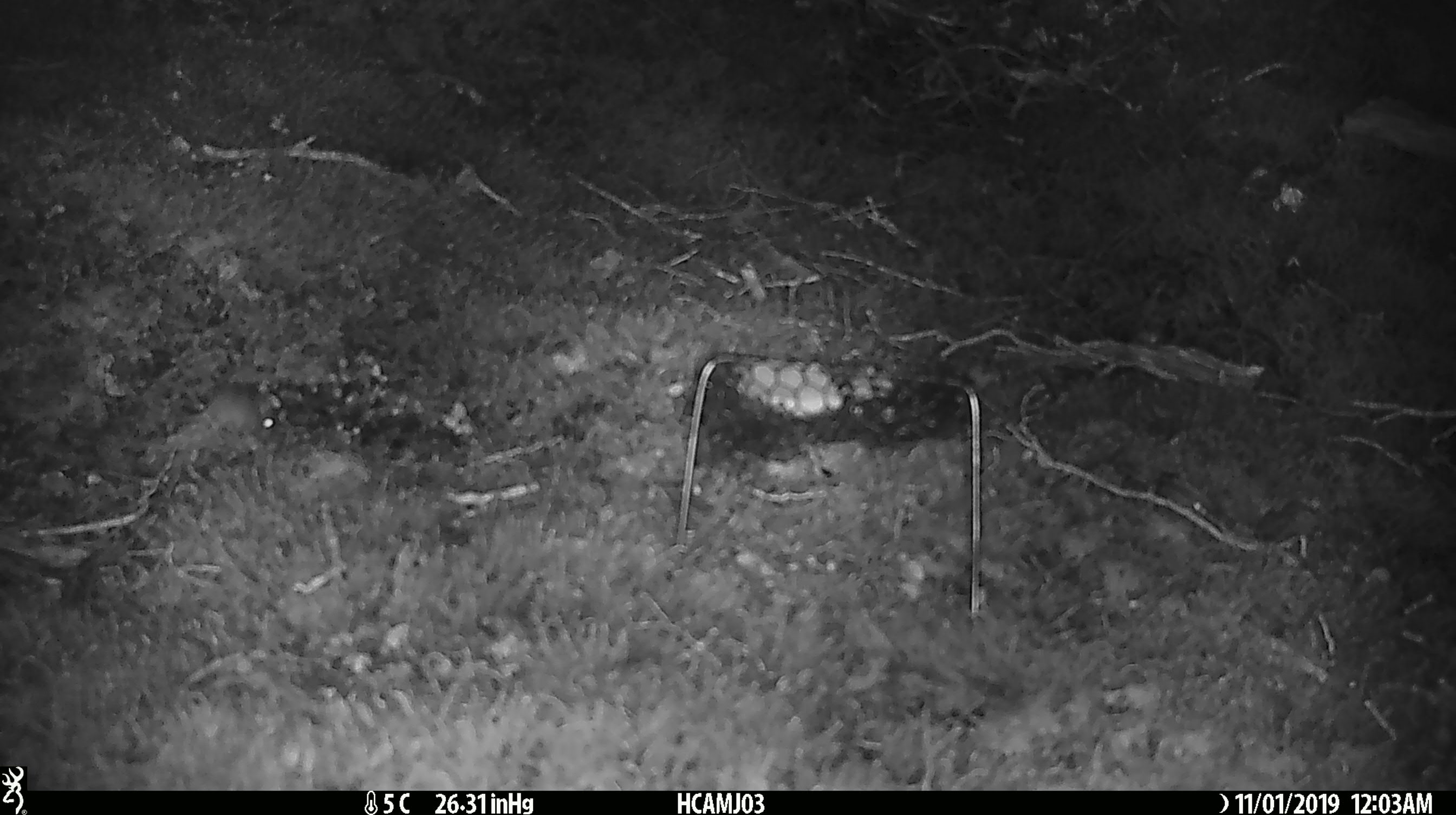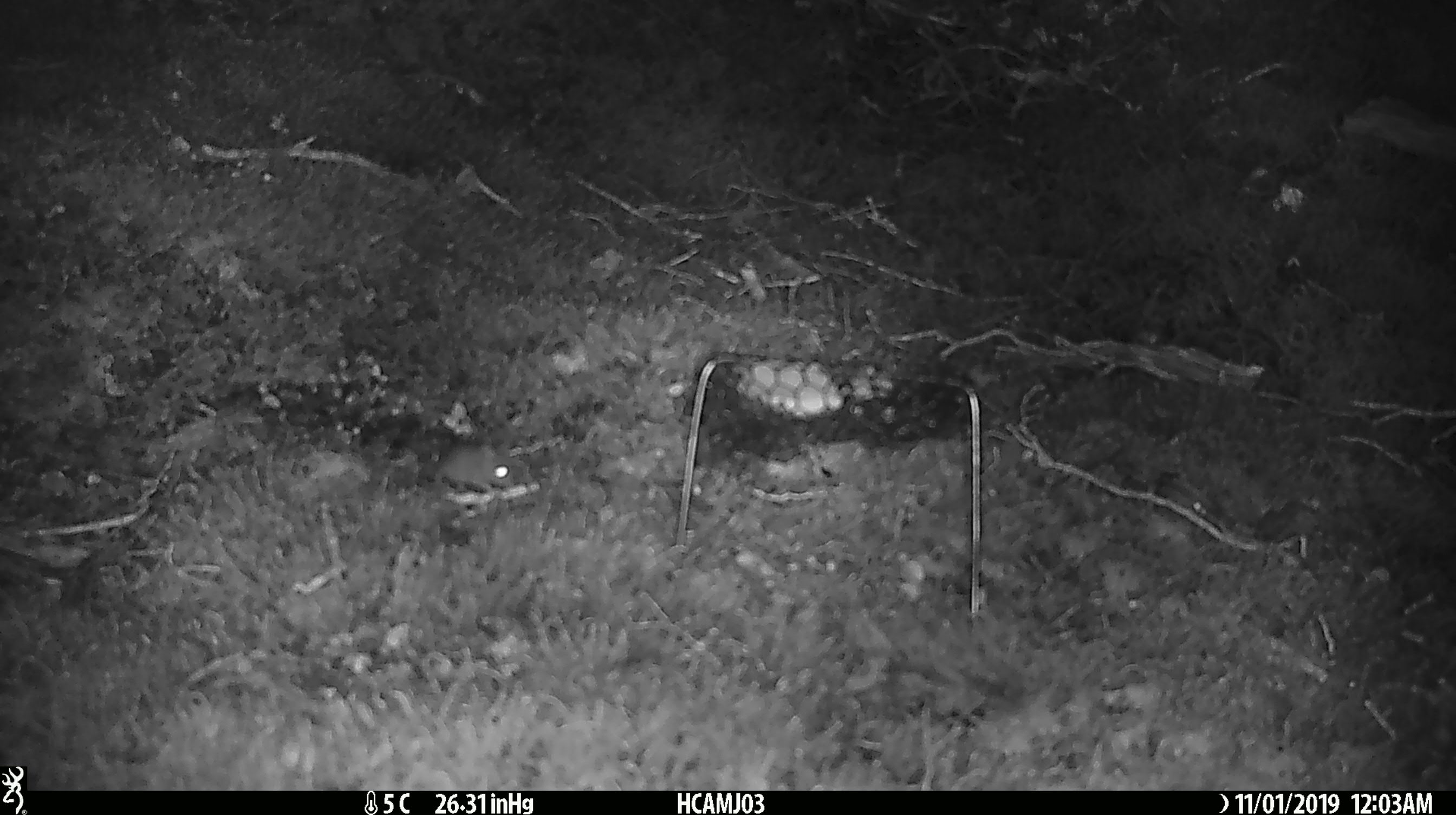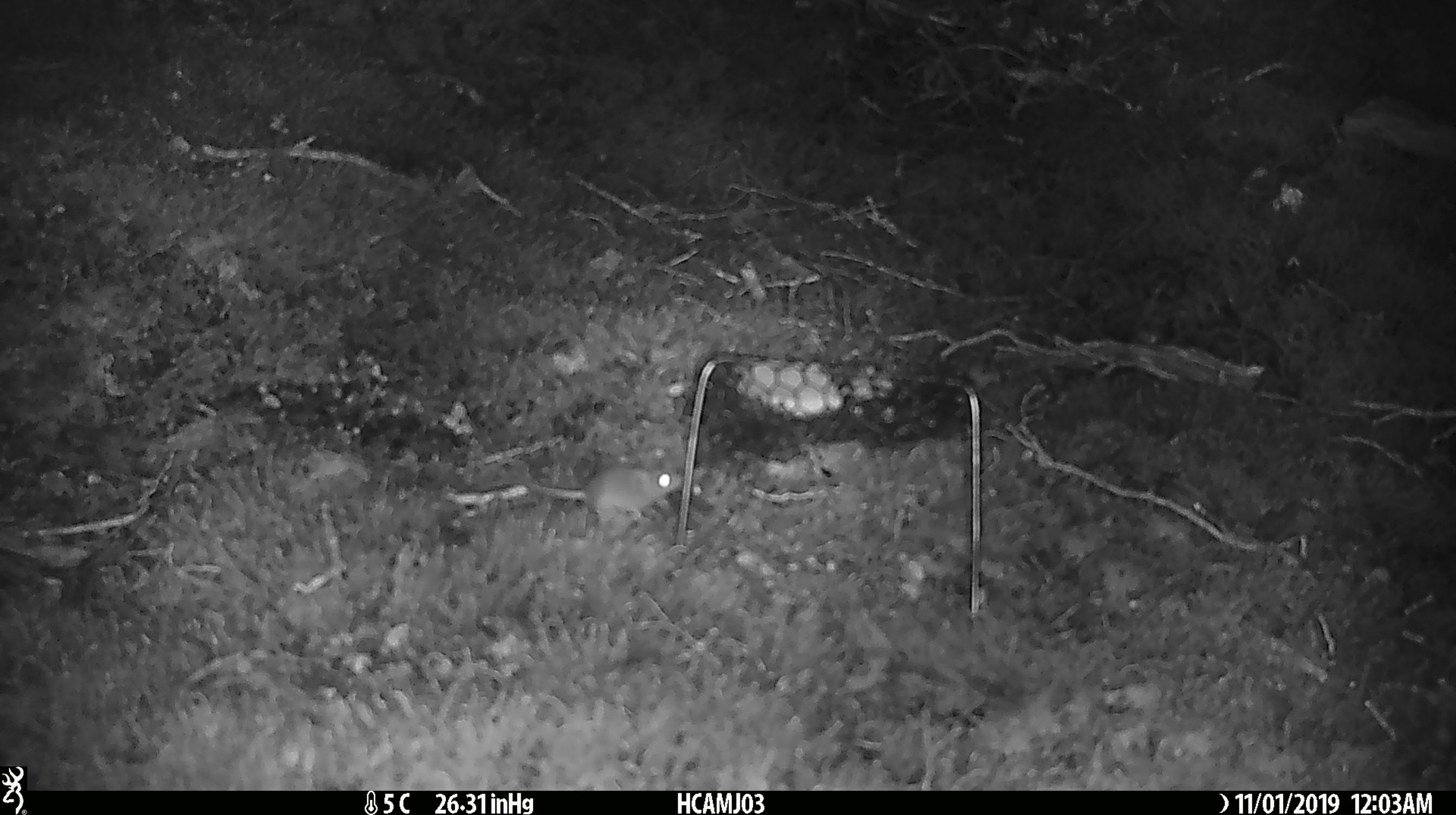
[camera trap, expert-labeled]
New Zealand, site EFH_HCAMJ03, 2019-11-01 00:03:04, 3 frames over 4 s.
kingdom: Animalia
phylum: Chordata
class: Mammalia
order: Rodentia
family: Muridae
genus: Mus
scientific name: Mus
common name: mouse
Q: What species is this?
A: Mouse (Mus).